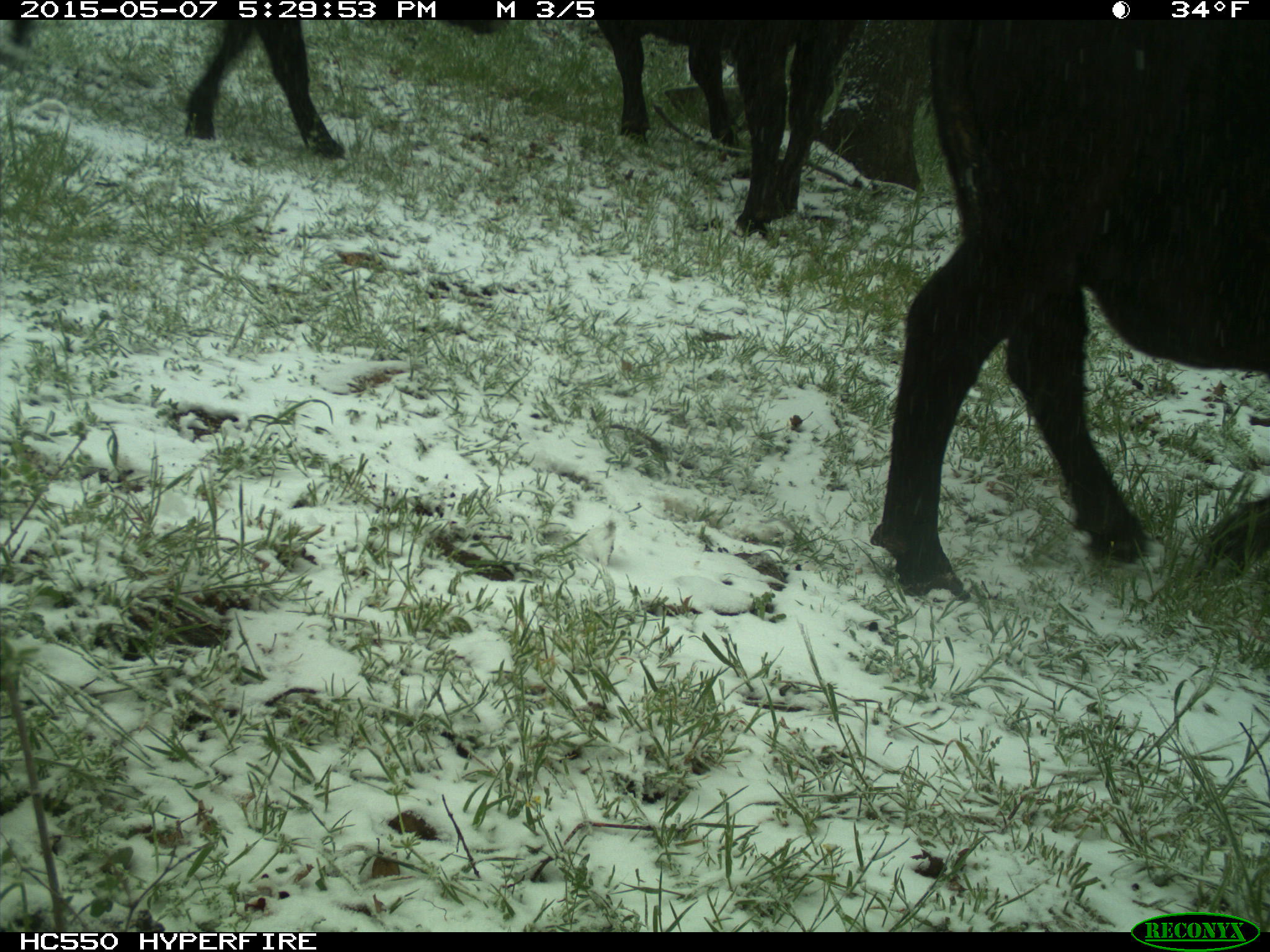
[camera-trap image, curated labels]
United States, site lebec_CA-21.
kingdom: Animalia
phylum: Chordata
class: Mammalia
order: Artiodactyla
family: Bovidae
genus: Bos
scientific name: Bos taurus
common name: domestic cow